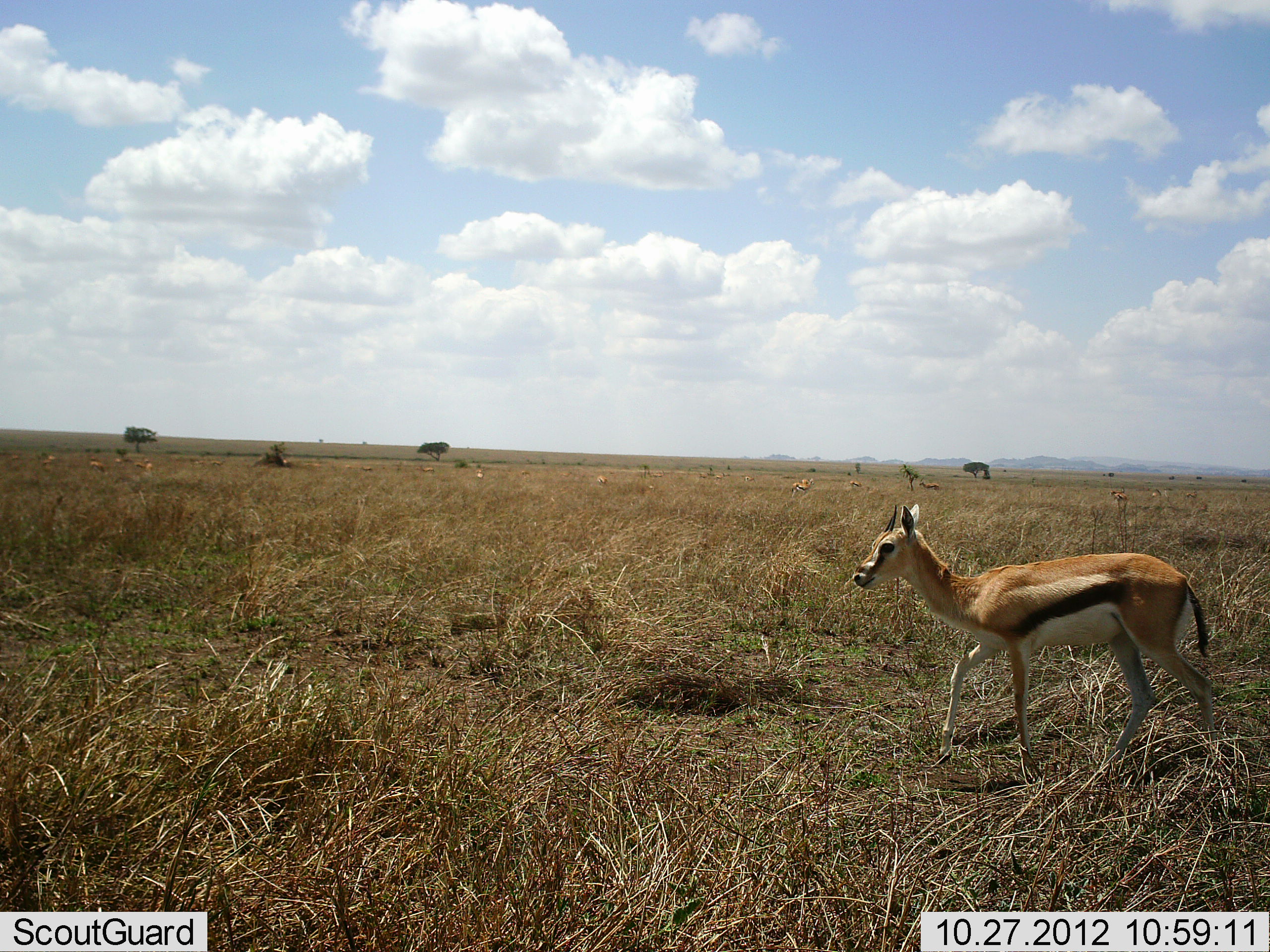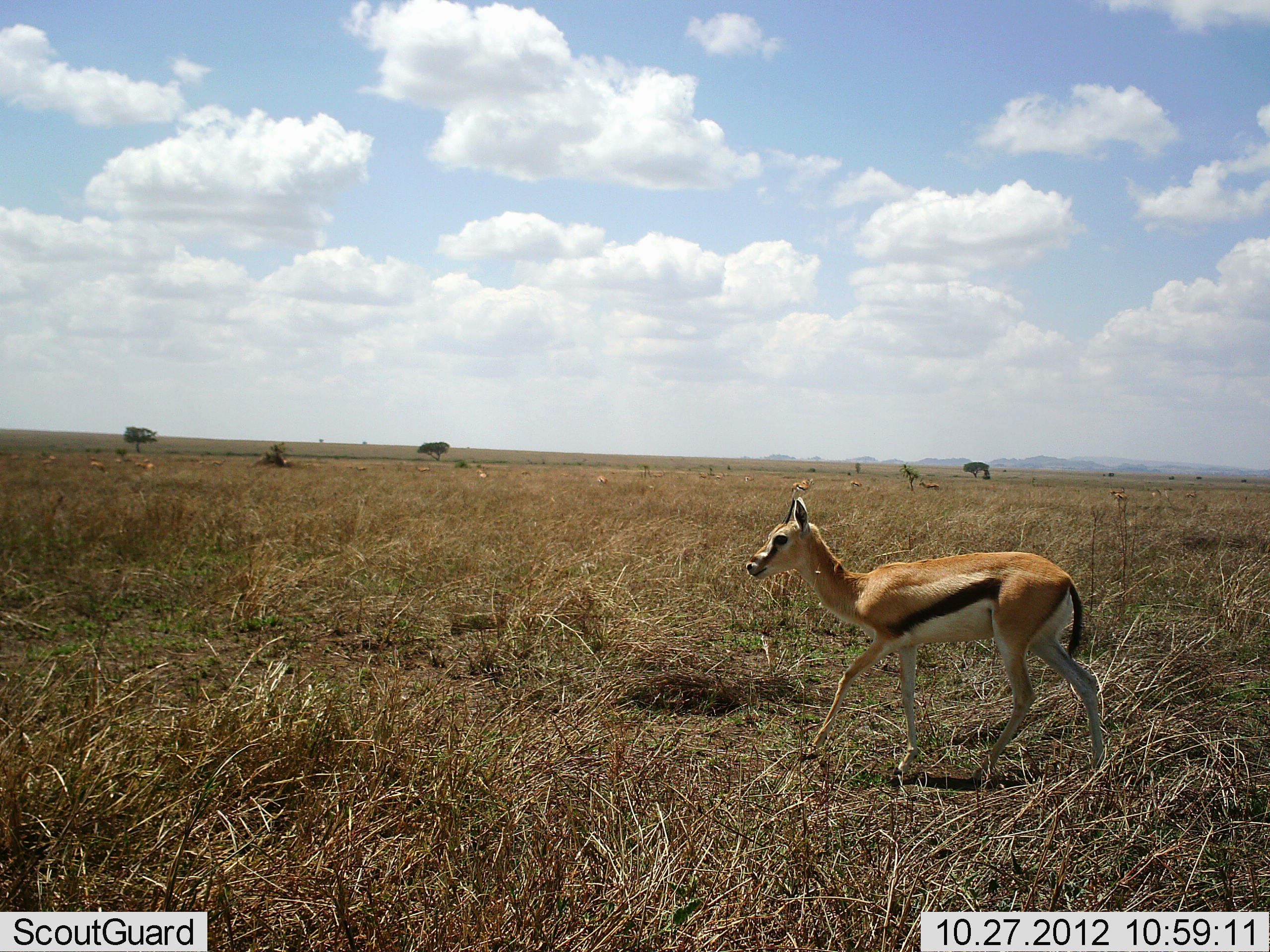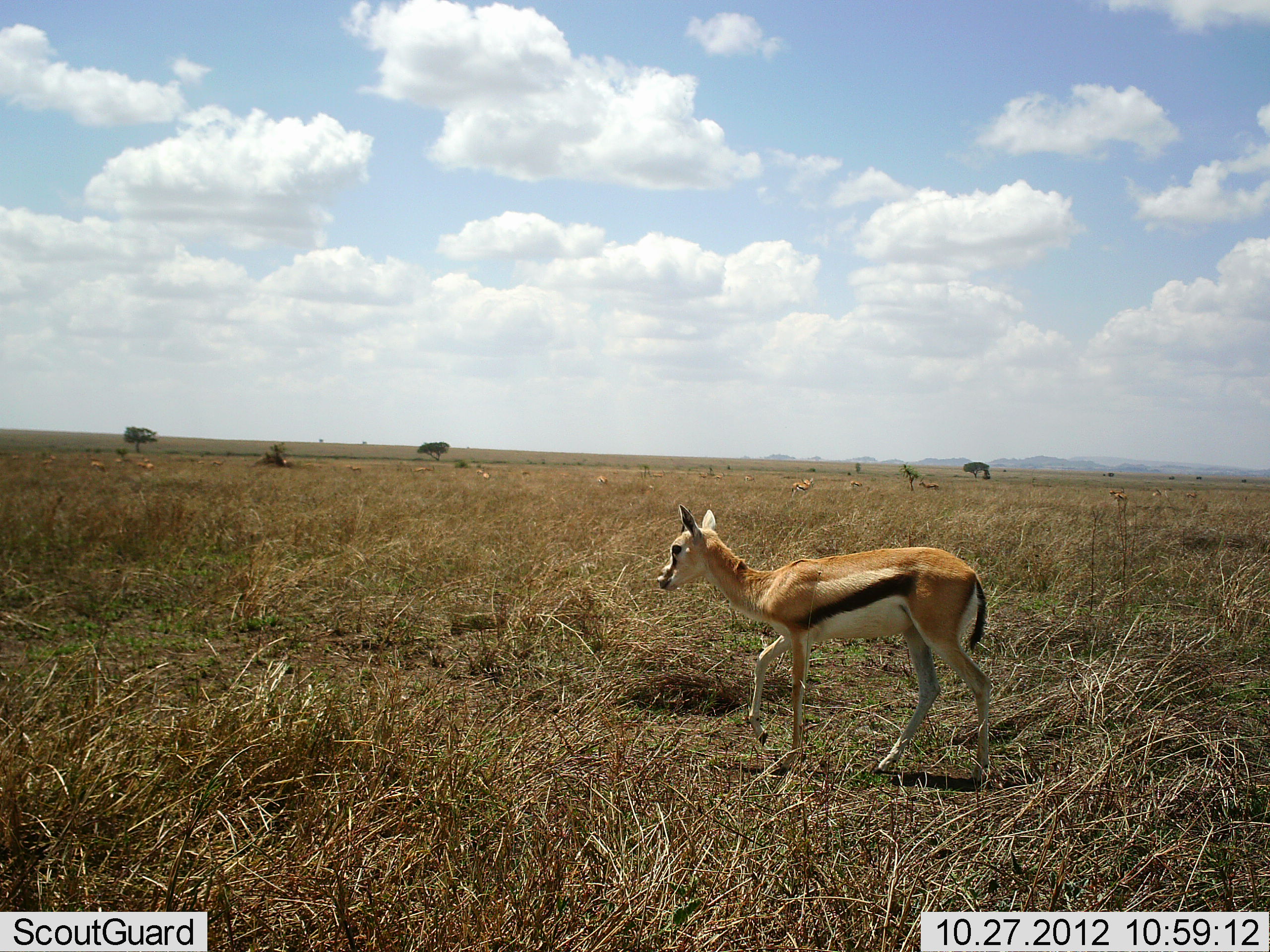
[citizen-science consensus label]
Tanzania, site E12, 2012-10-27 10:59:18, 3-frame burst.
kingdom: Animalia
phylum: Chordata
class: Mammalia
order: Artiodactyla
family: Bovidae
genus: Eudorcas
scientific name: Eudorcas thomsonii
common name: thomson's gazelle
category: gazellethomsons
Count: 1.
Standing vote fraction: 50%.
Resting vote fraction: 0%.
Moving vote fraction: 70%.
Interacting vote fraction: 0%.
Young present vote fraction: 0%.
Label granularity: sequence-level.